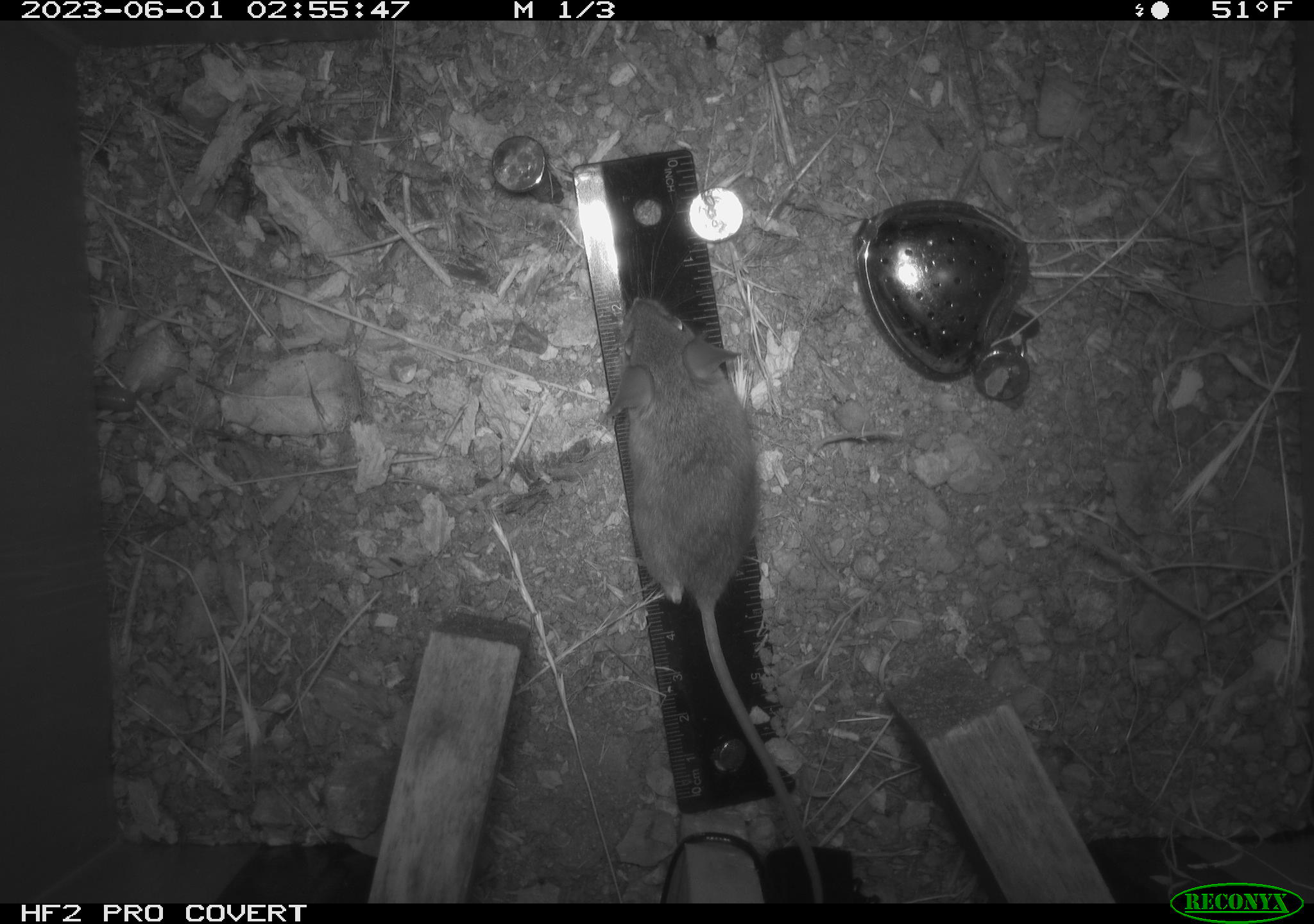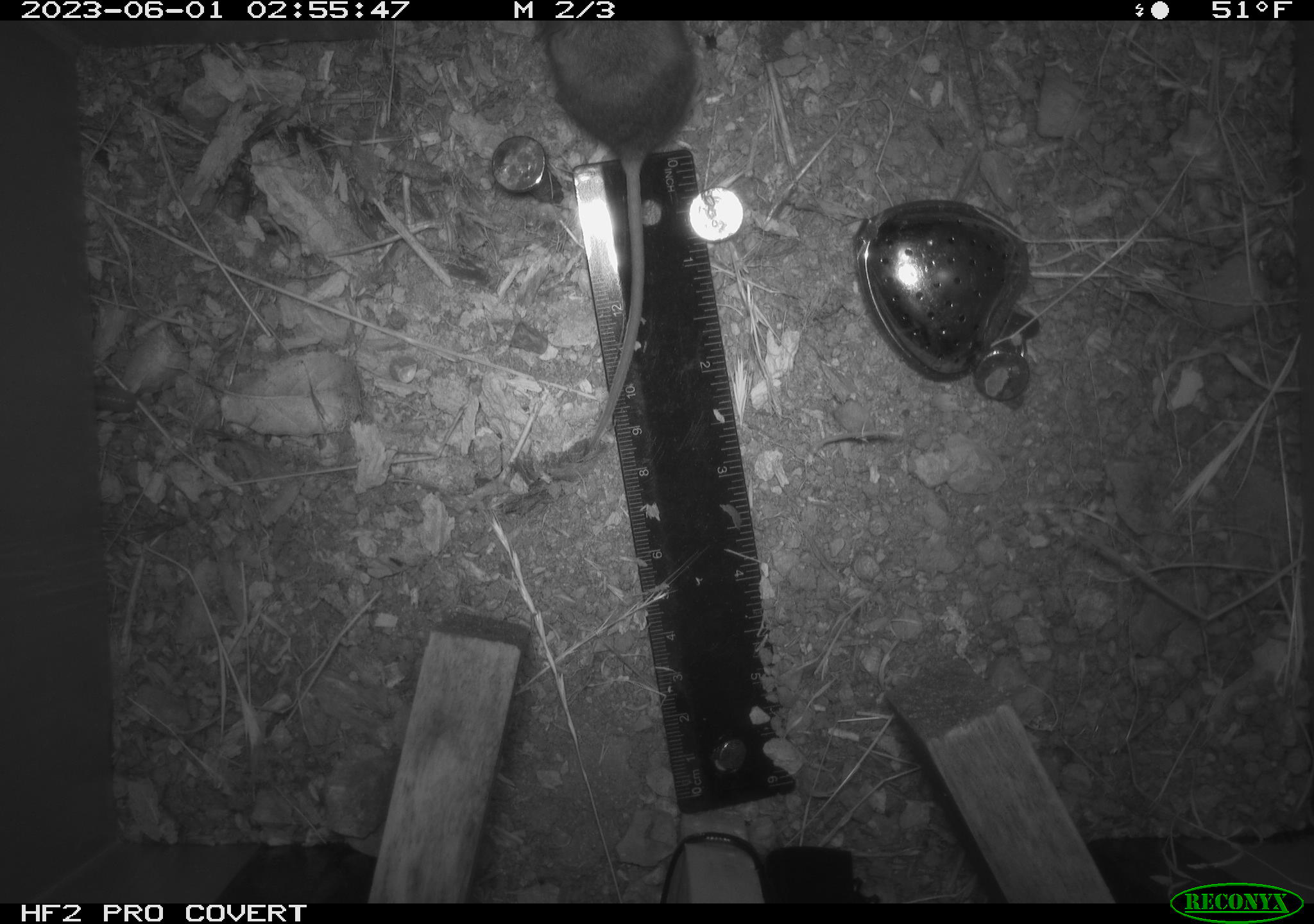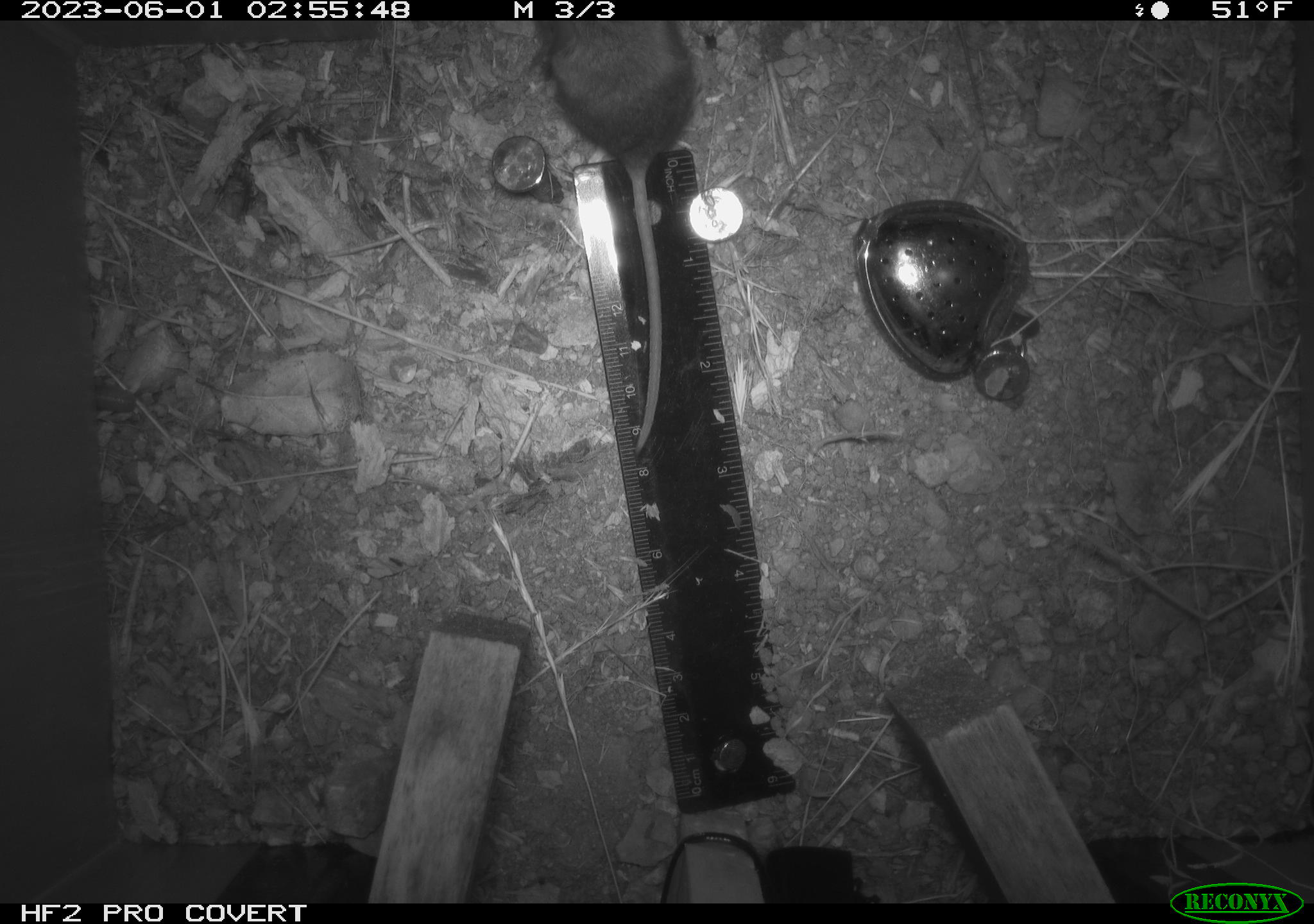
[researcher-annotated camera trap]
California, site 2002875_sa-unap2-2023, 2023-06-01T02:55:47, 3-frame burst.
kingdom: Animalia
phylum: Chordata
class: Mammalia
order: Rodentia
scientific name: Rodentia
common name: mouse species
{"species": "mouse species (Rodentia)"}